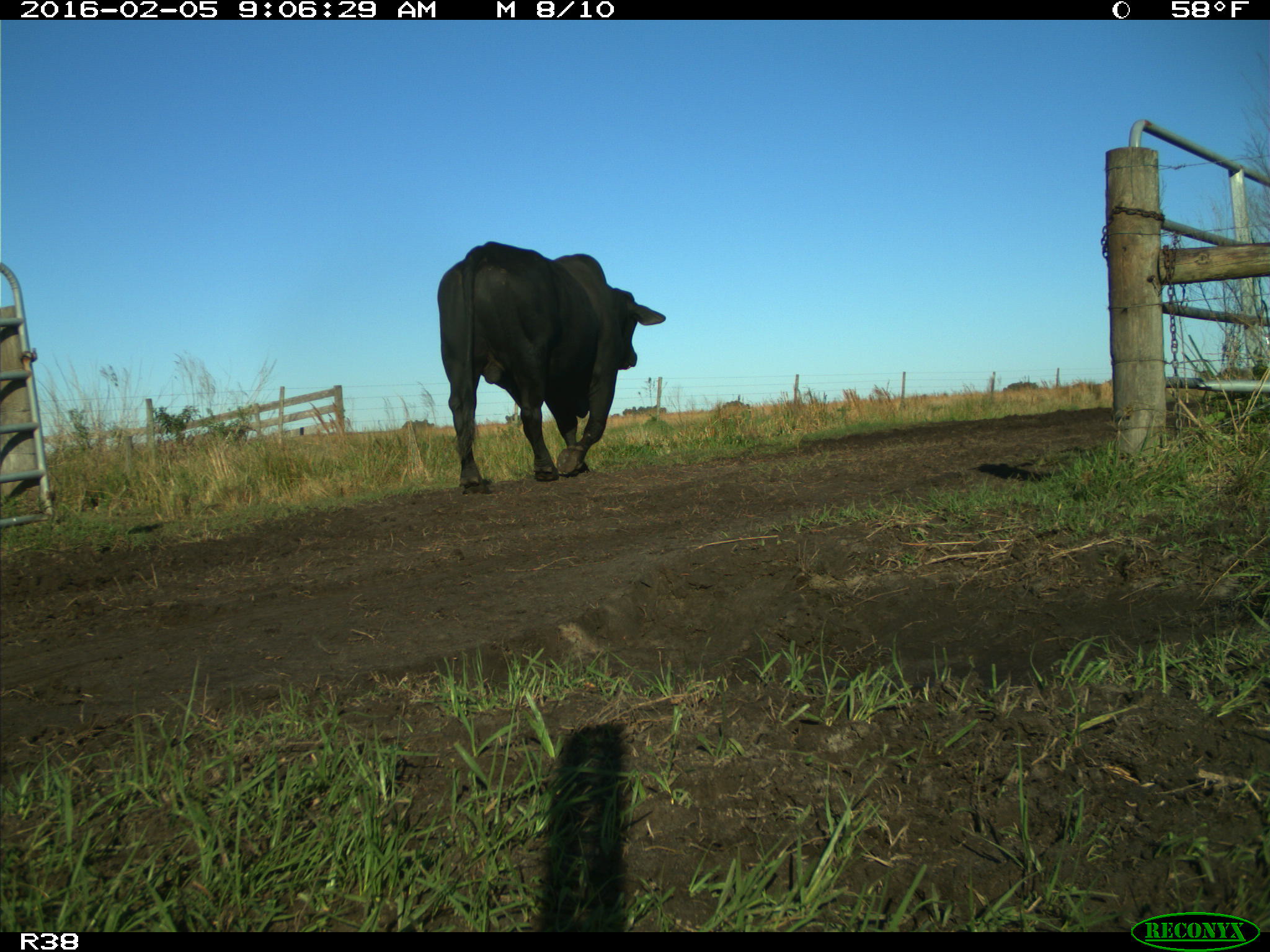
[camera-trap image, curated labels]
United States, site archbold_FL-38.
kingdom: Animalia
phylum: Chordata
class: Mammalia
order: Artiodactyla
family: Bovidae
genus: Bos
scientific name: Bos taurus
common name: domestic cow